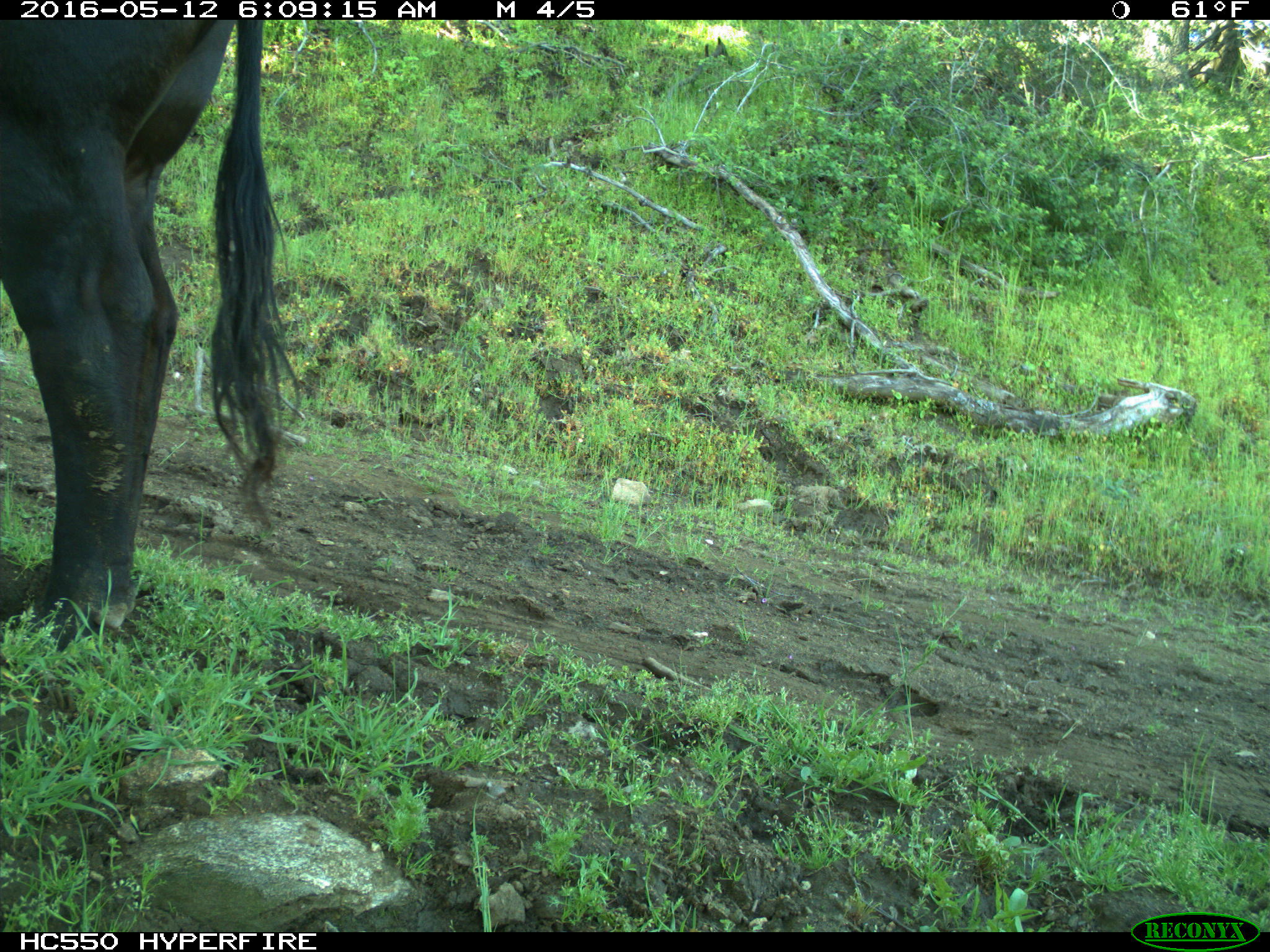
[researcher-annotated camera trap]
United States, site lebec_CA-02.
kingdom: Animalia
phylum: Chordata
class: Mammalia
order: Artiodactyla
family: Bovidae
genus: Bos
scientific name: Bos taurus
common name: domestic cow